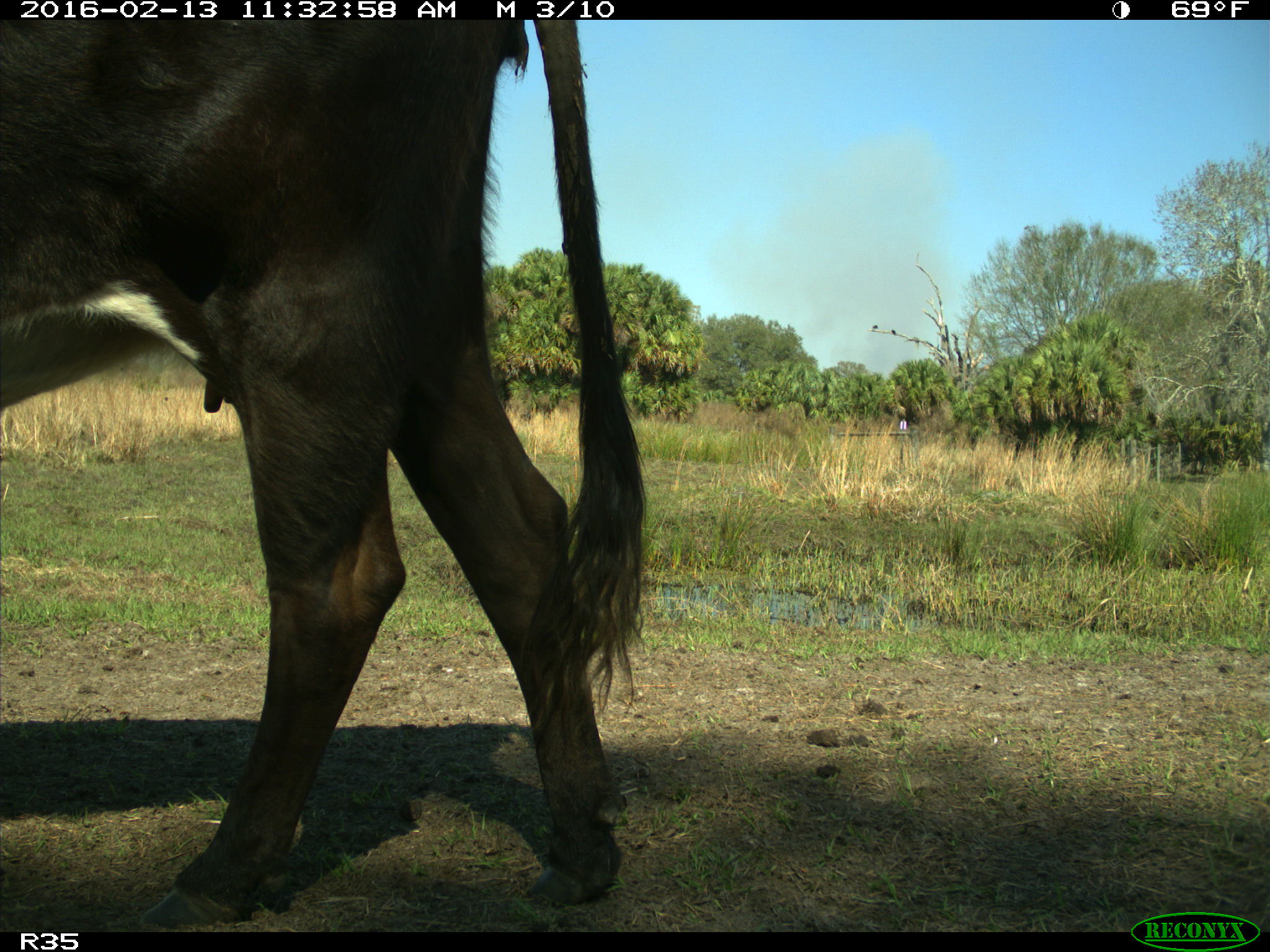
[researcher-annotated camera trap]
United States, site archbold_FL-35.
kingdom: Animalia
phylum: Chordata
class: Mammalia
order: Artiodactyla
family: Bovidae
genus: Bos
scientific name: Bos taurus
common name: domestic cow